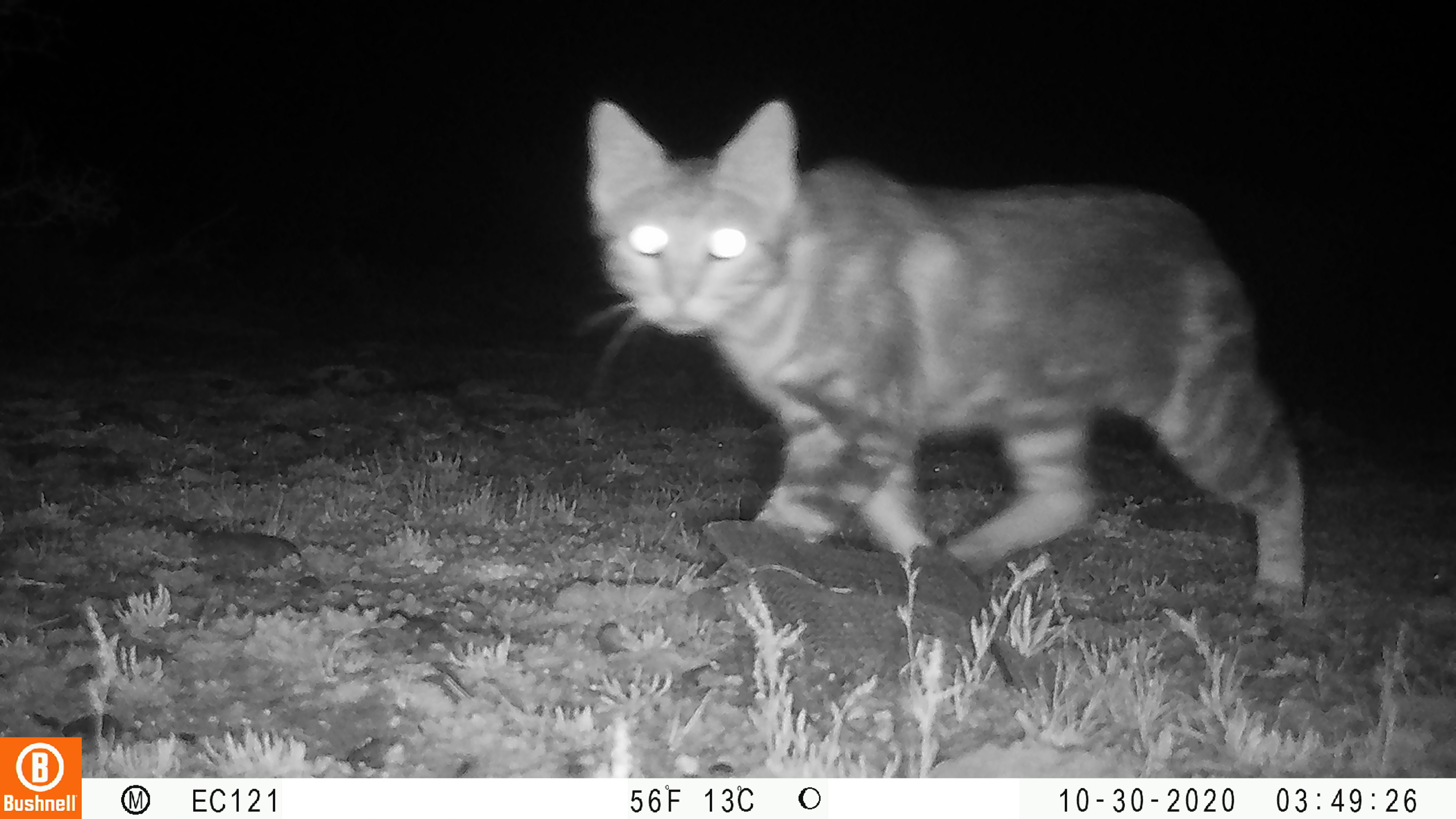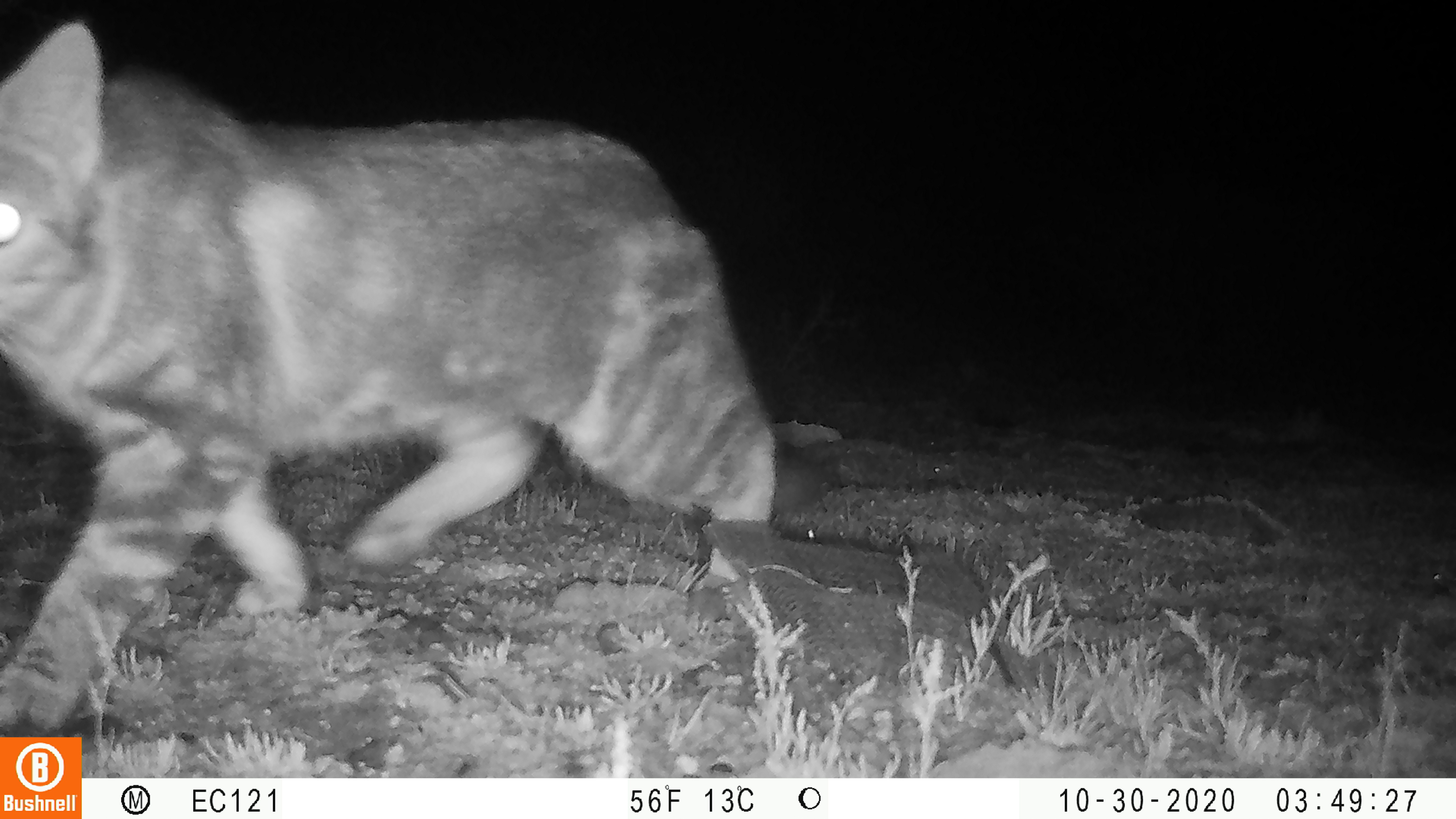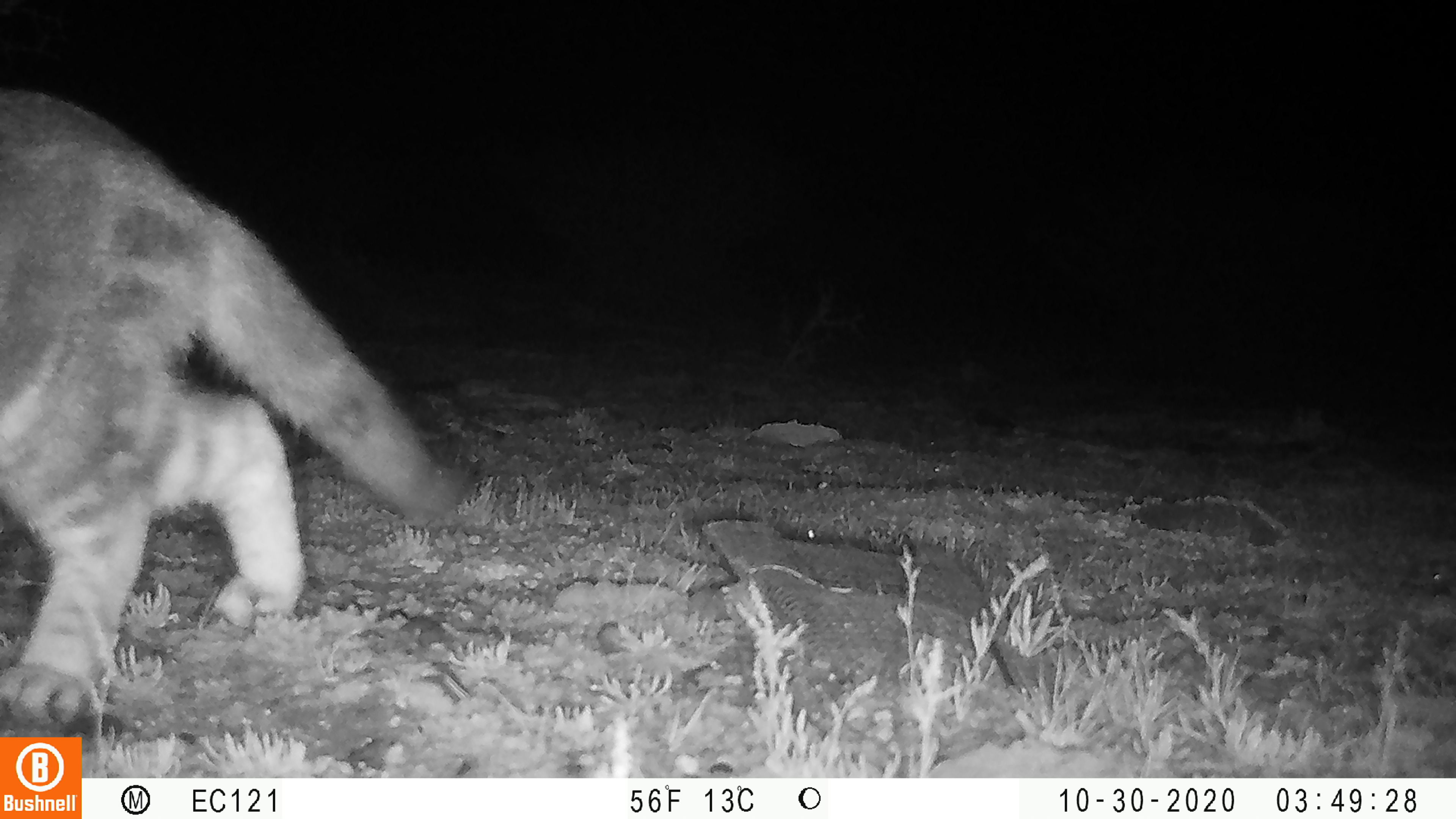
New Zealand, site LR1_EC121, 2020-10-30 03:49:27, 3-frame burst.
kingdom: Animalia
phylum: Chordata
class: Mammalia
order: Carnivora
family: Felidae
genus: Felis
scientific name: Felis catus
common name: domestic cat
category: cat